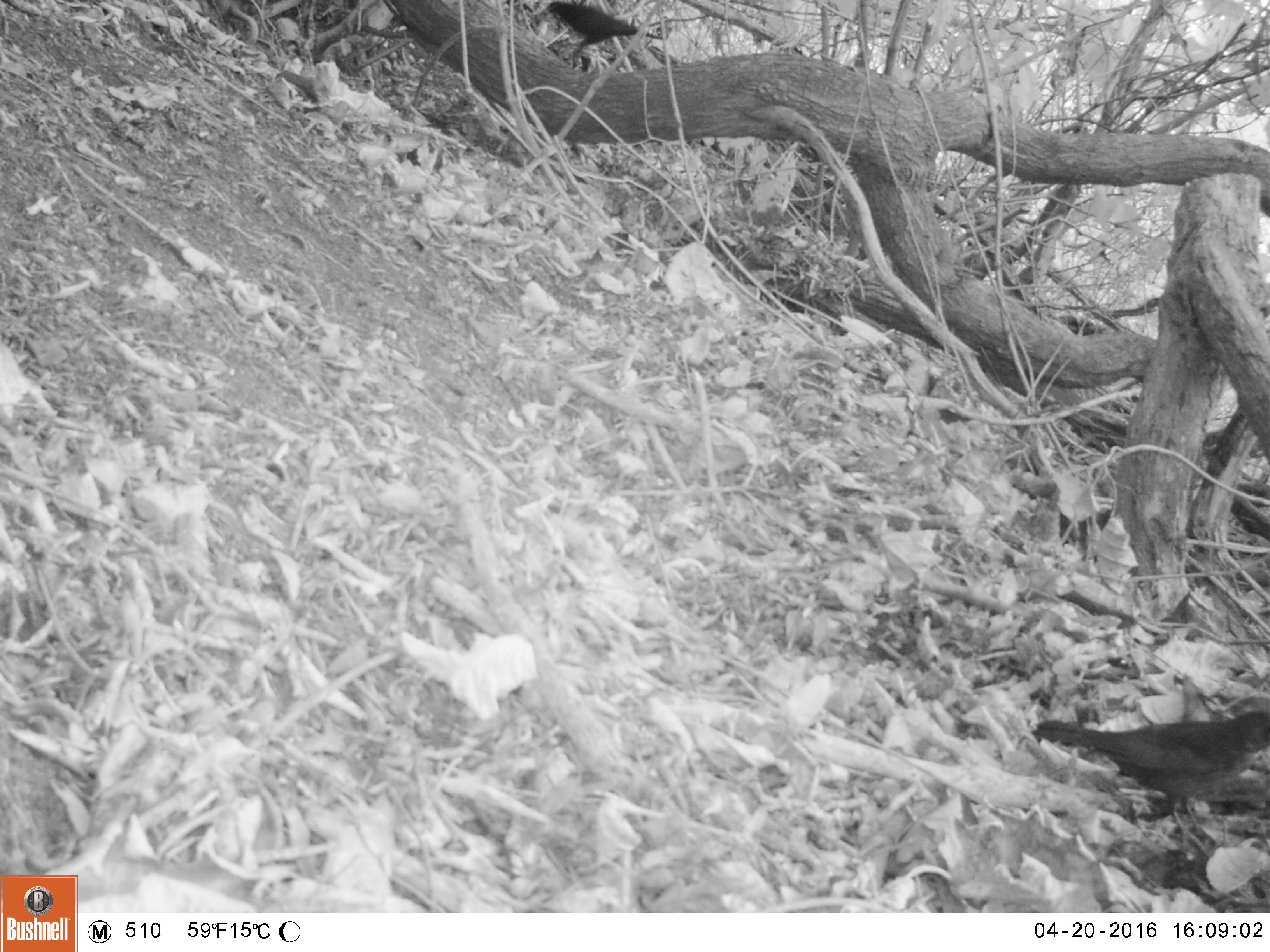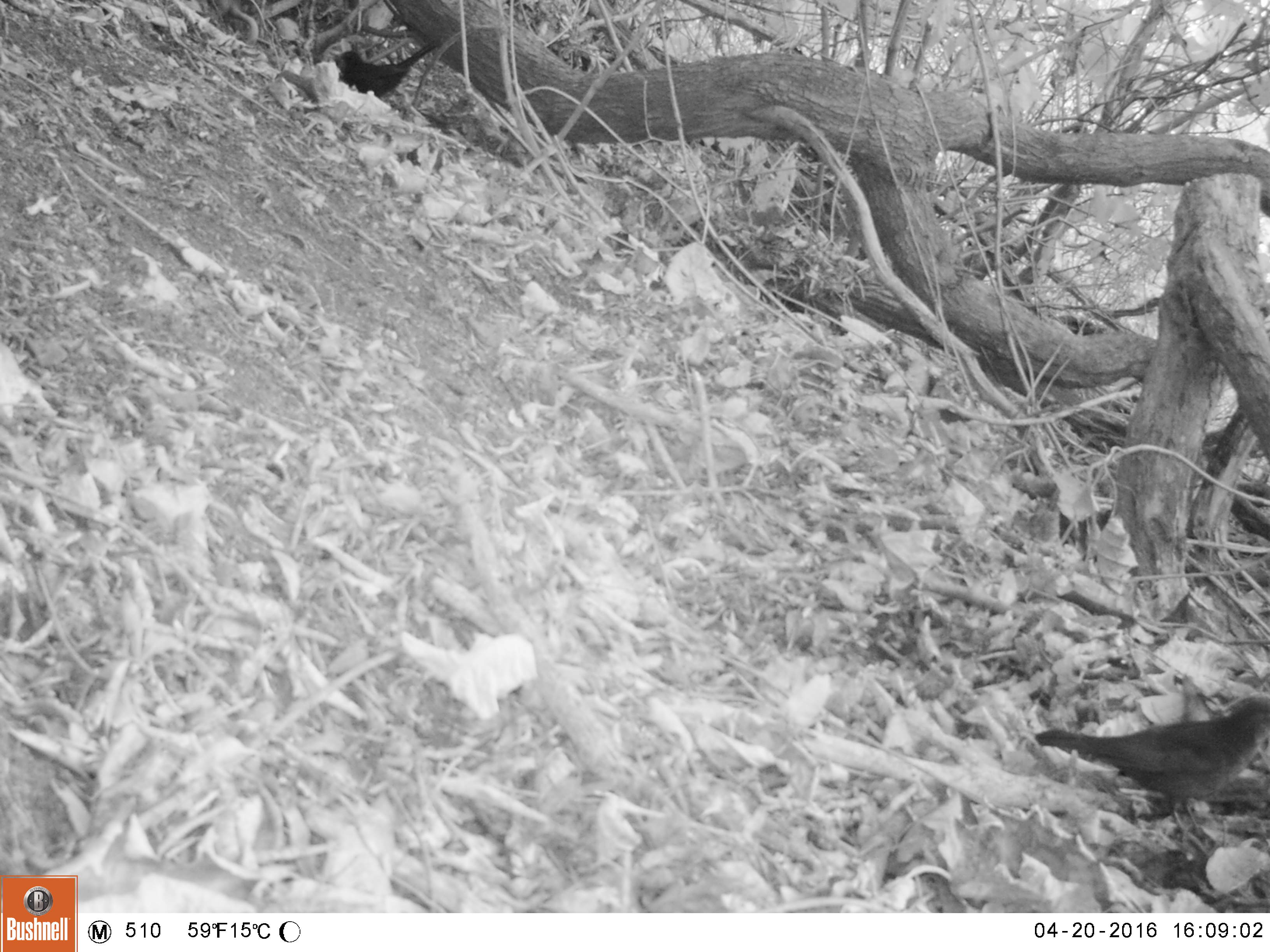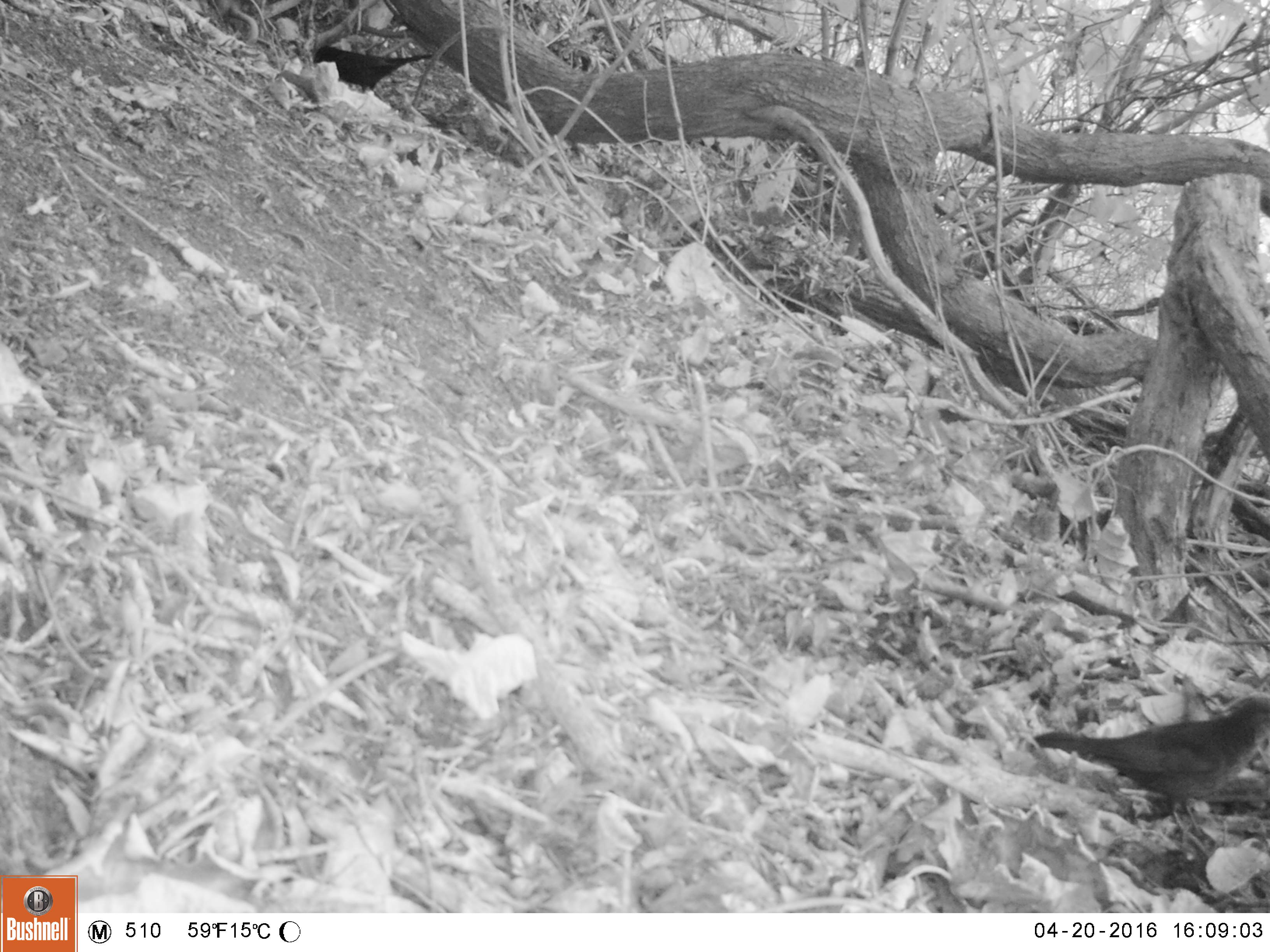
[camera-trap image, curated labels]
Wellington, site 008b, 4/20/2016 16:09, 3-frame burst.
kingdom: Animalia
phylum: Chordata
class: Aves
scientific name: Aves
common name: bird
Bird (Aves).